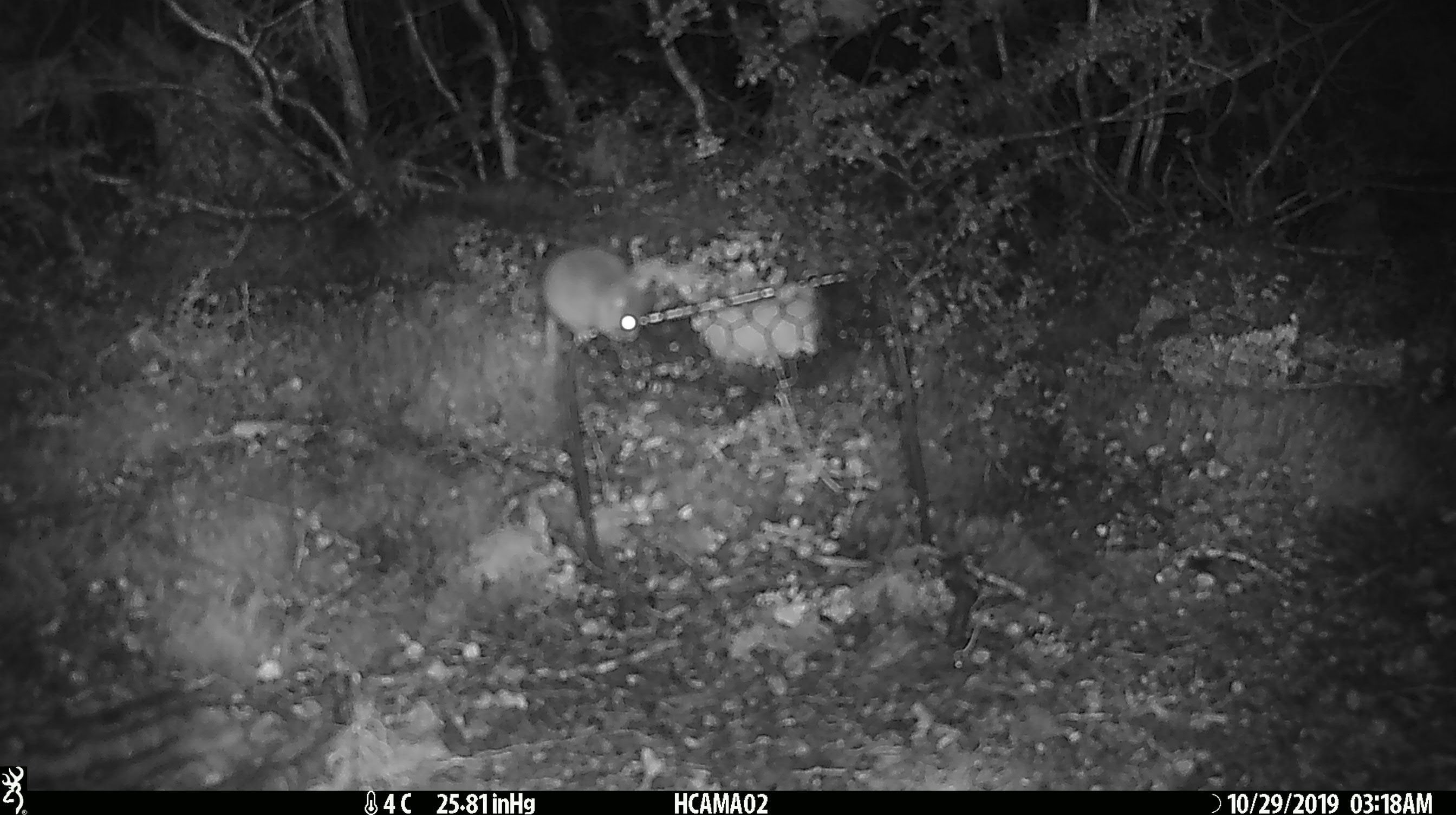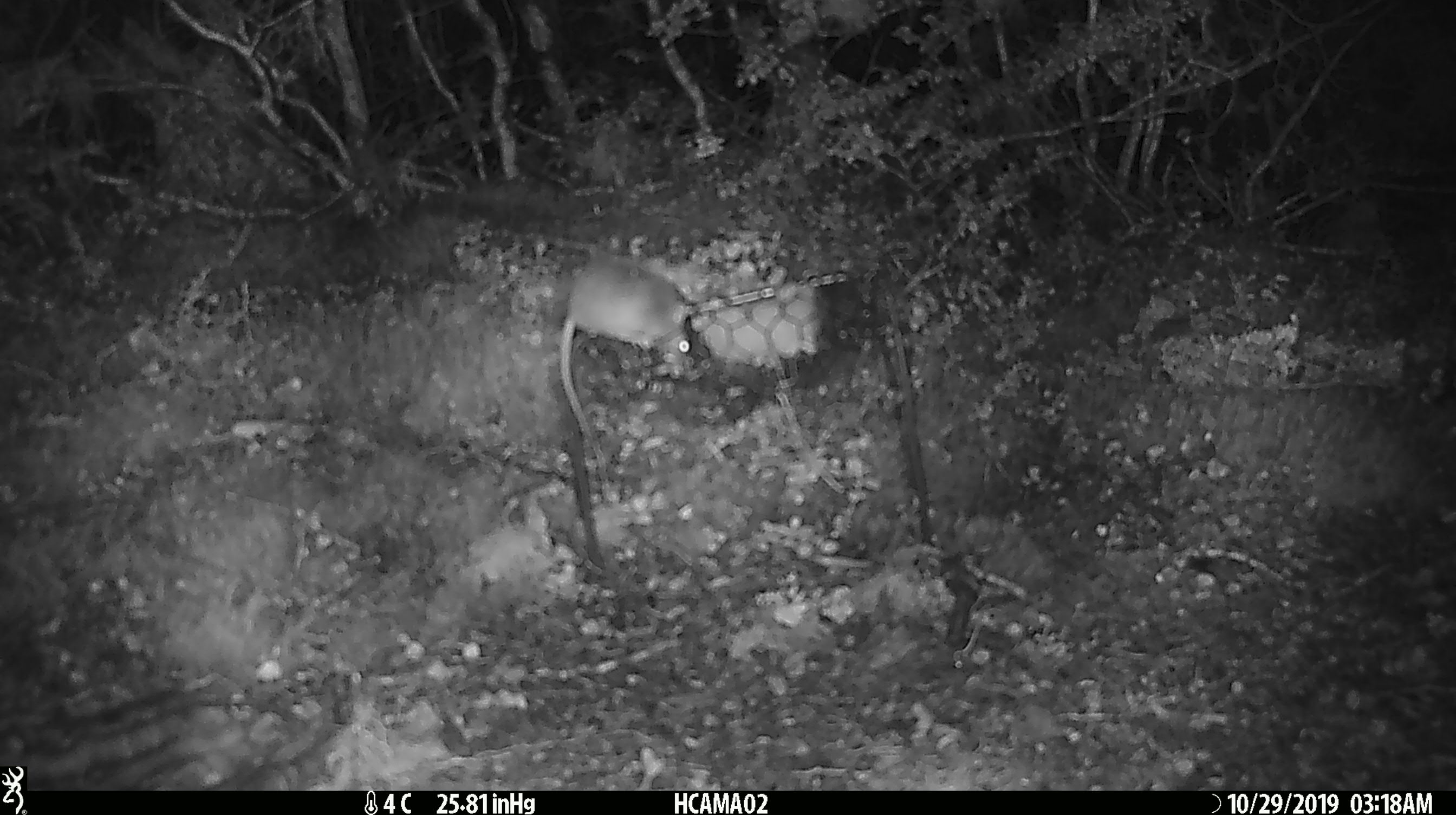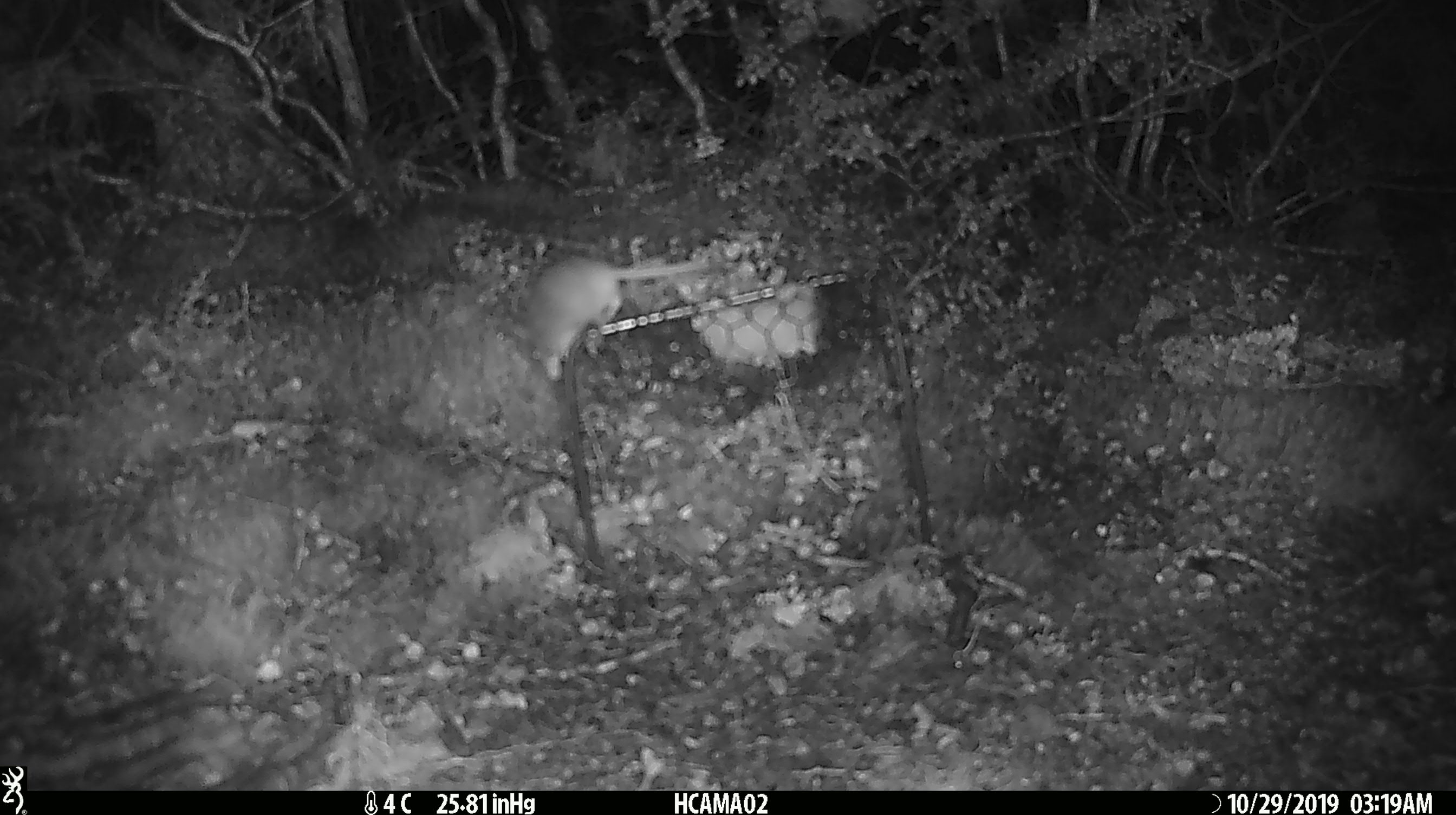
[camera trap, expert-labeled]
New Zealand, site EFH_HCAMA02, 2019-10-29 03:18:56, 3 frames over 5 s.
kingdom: Animalia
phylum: Chordata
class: Mammalia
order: Rodentia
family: Muridae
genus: Mus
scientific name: Mus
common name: mouse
Mouse (Mus).